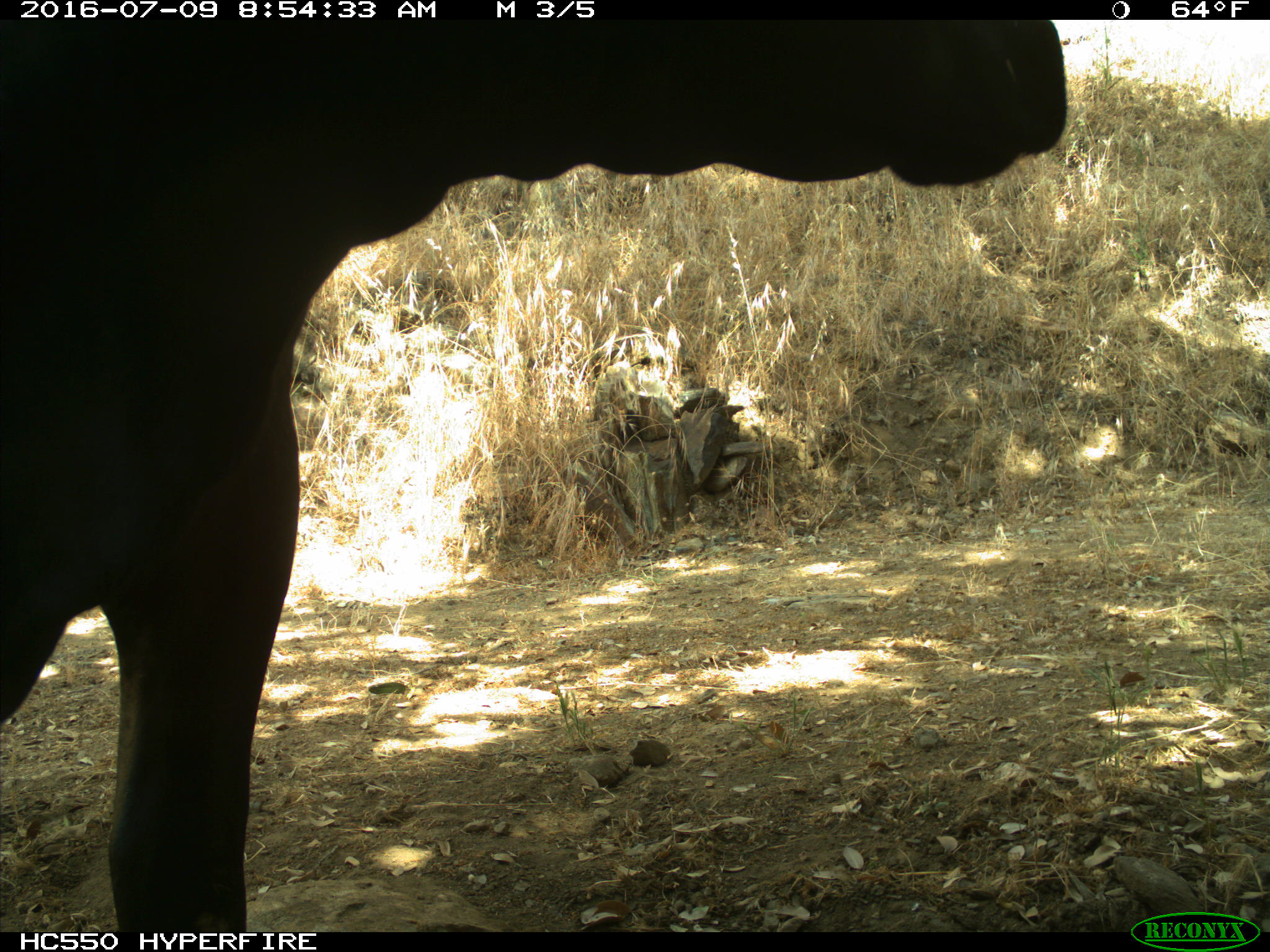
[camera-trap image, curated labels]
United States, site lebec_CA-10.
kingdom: Animalia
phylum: Chordata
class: Mammalia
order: Artiodactyla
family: Bovidae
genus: Bos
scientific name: Bos taurus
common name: domestic cow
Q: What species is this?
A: Bos taurus (domestic cow).